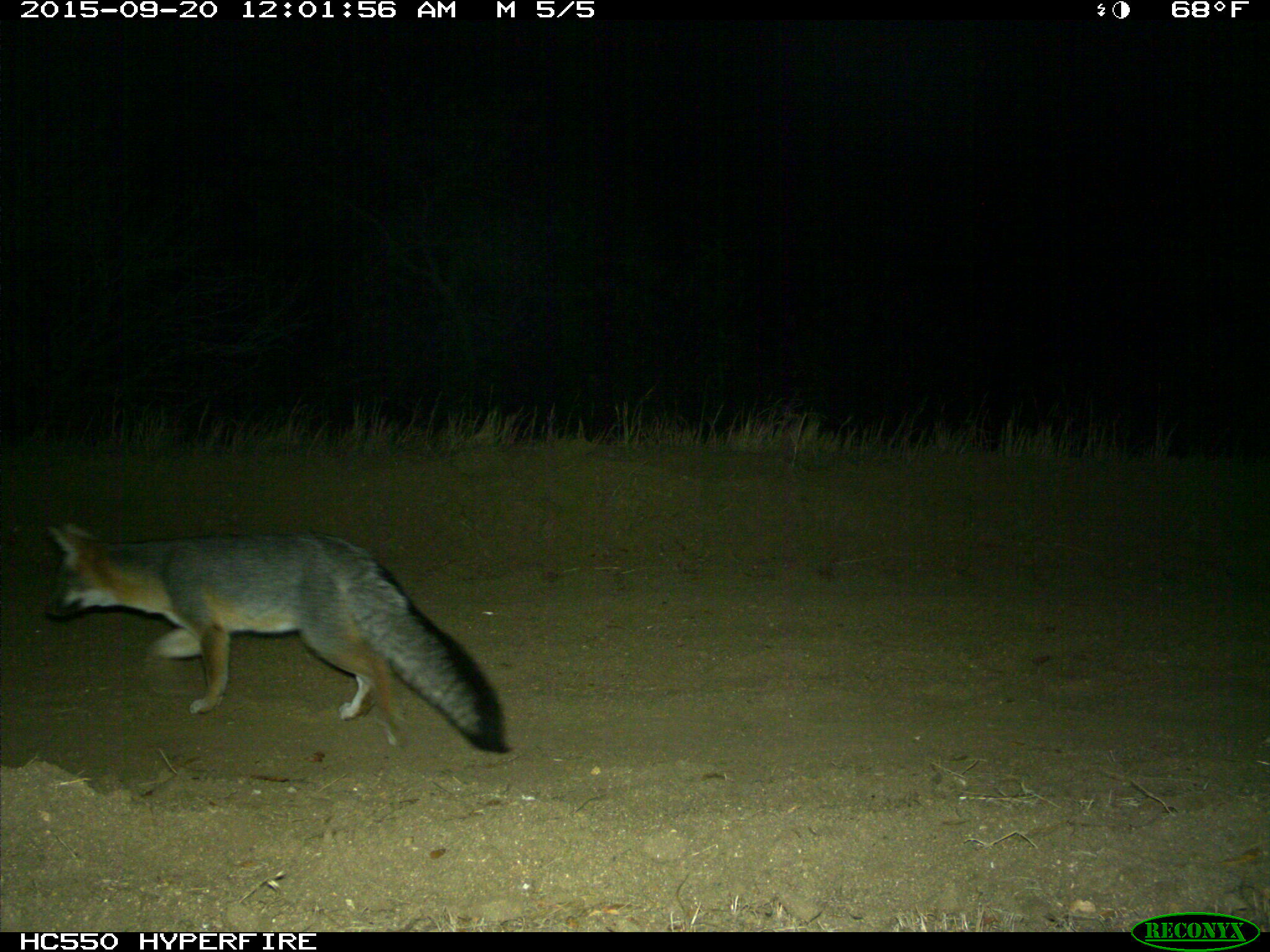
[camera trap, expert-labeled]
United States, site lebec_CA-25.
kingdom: Animalia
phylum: Chordata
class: Mammalia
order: Carnivora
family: Canidae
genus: Urocyon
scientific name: Urocyon cinereoargenteus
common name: gray fox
Urocyon cinereoargenteus (gray fox).